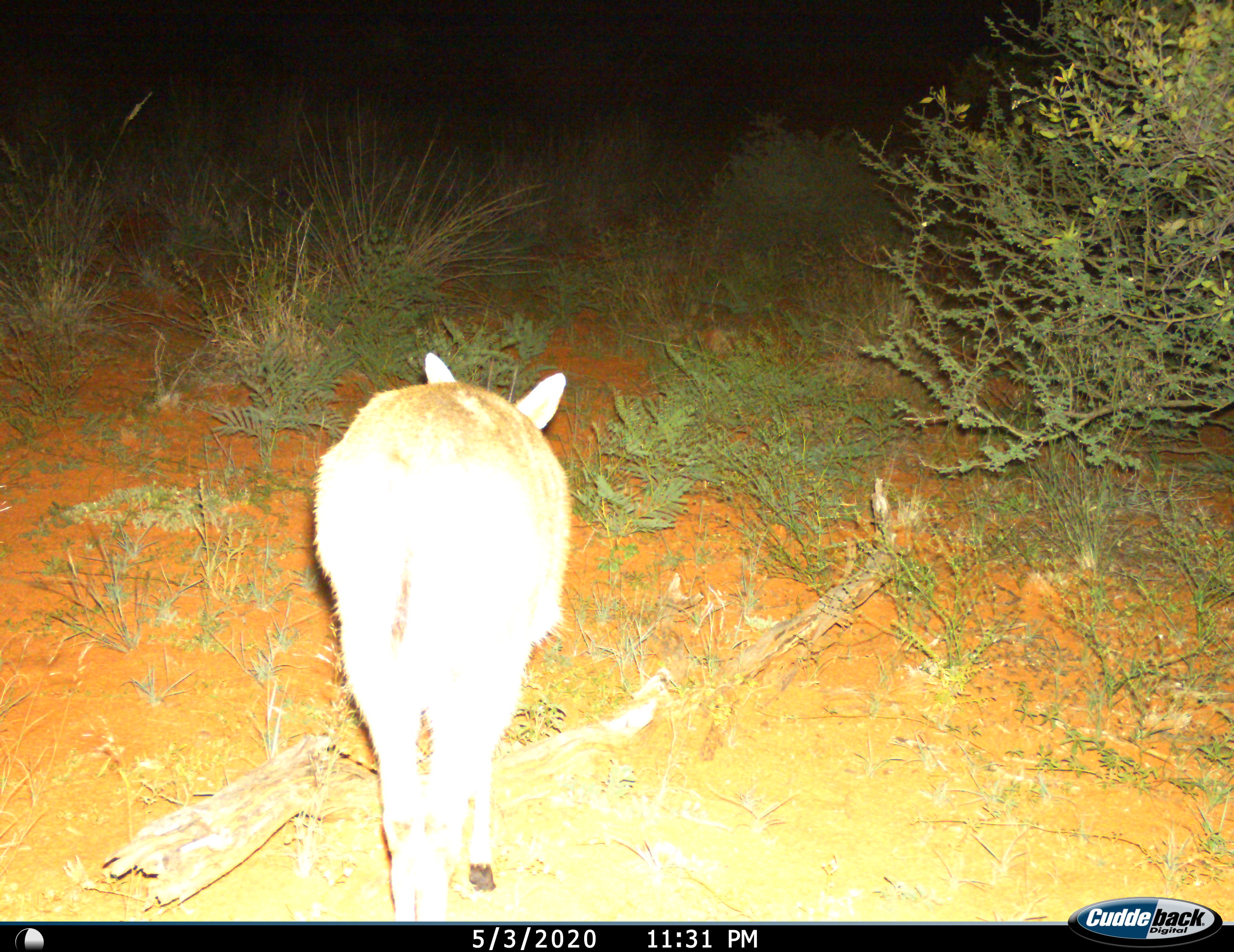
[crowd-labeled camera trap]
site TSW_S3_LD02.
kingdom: Animalia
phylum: Chordata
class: Mammalia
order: Artiodactyla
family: Bovidae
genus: Sylvicapra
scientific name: Sylvicapra grimmia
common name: common duiker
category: duikercommongrey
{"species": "duikercommongrey (common duiker) (Sylvicapra grimmia)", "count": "1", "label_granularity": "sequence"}